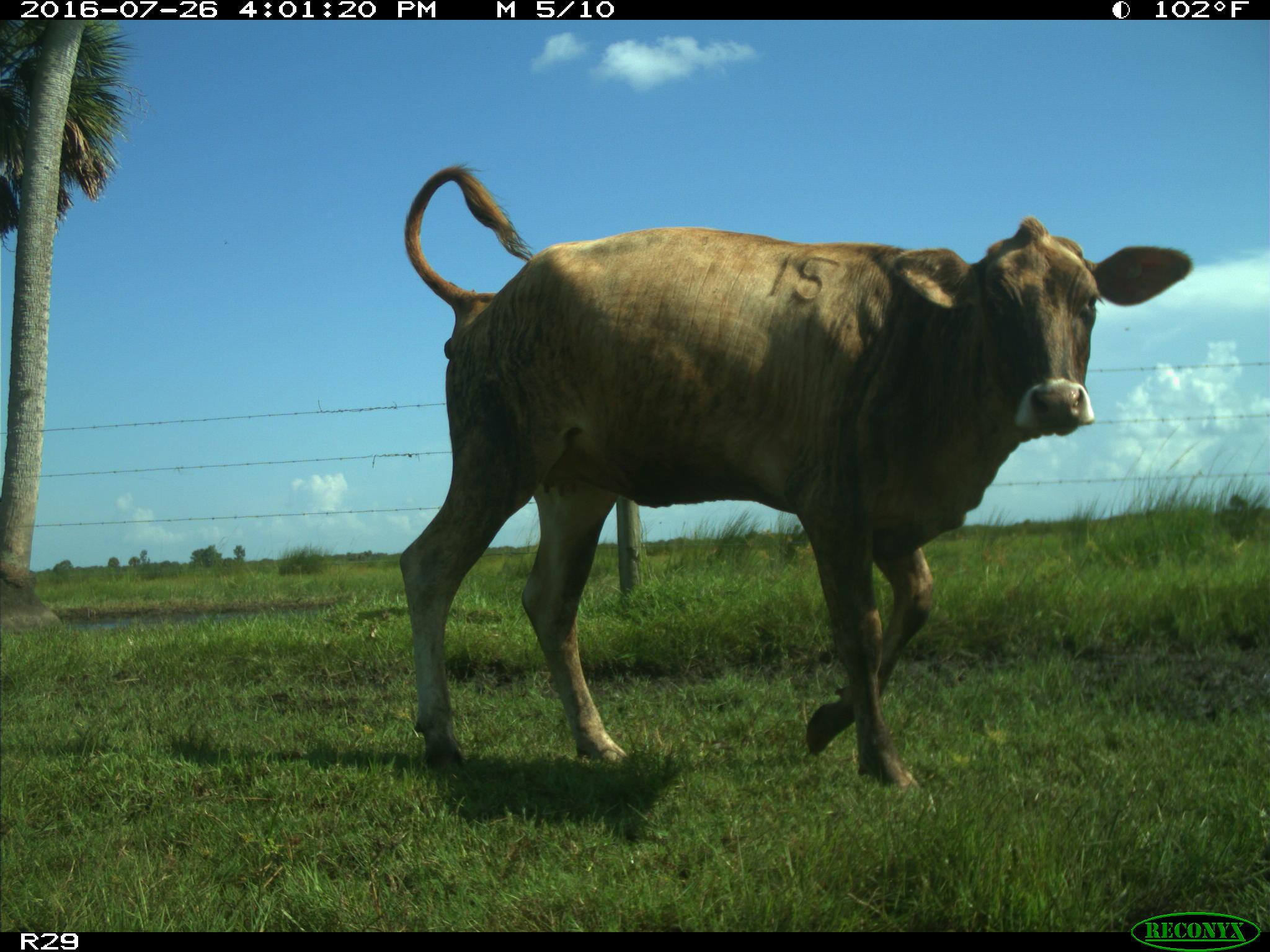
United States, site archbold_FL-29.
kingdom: Animalia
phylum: Chordata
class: Mammalia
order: Artiodactyla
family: Bovidae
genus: Bos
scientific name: Bos taurus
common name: domestic cow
Bos taurus (domestic cow).